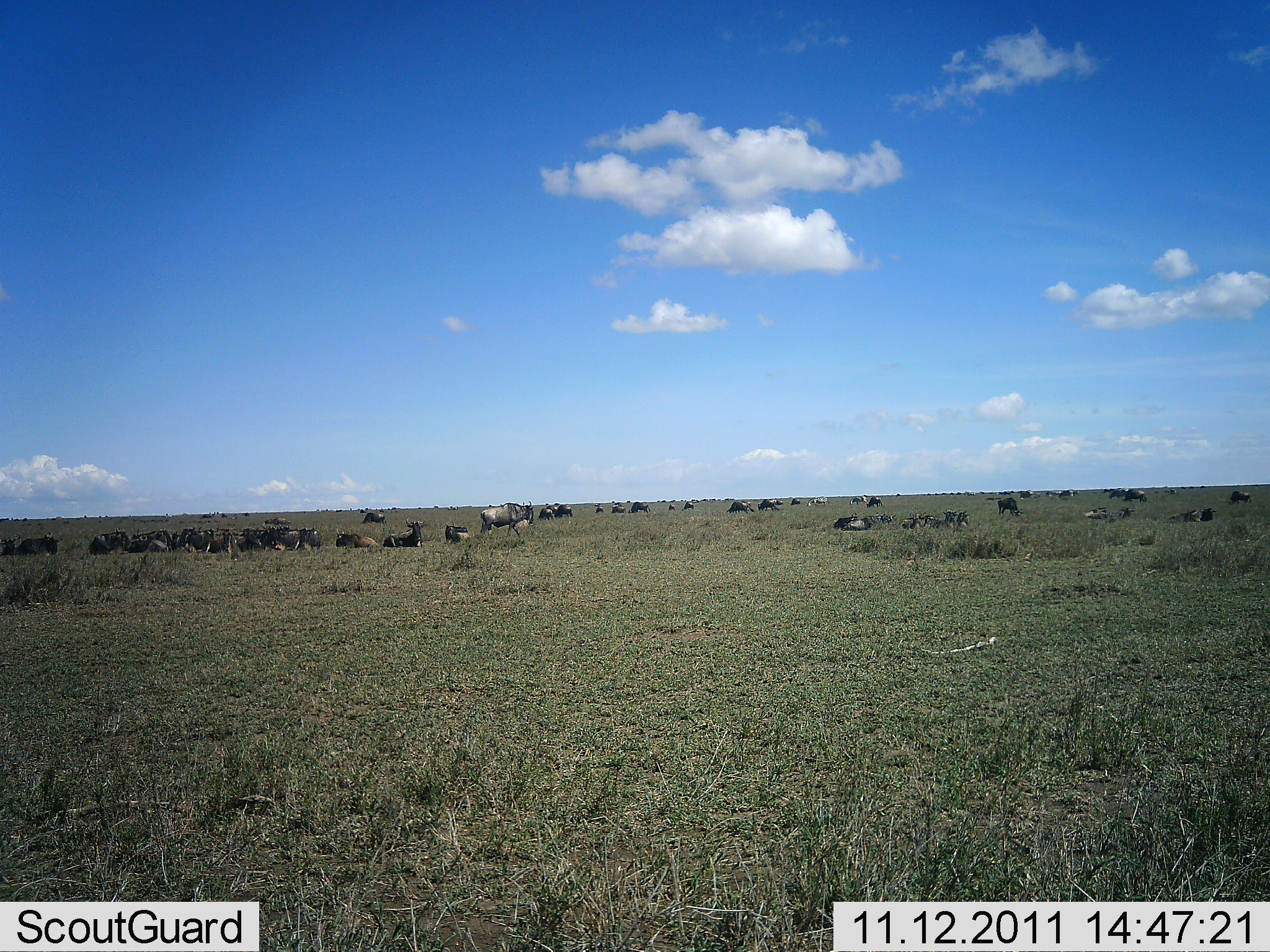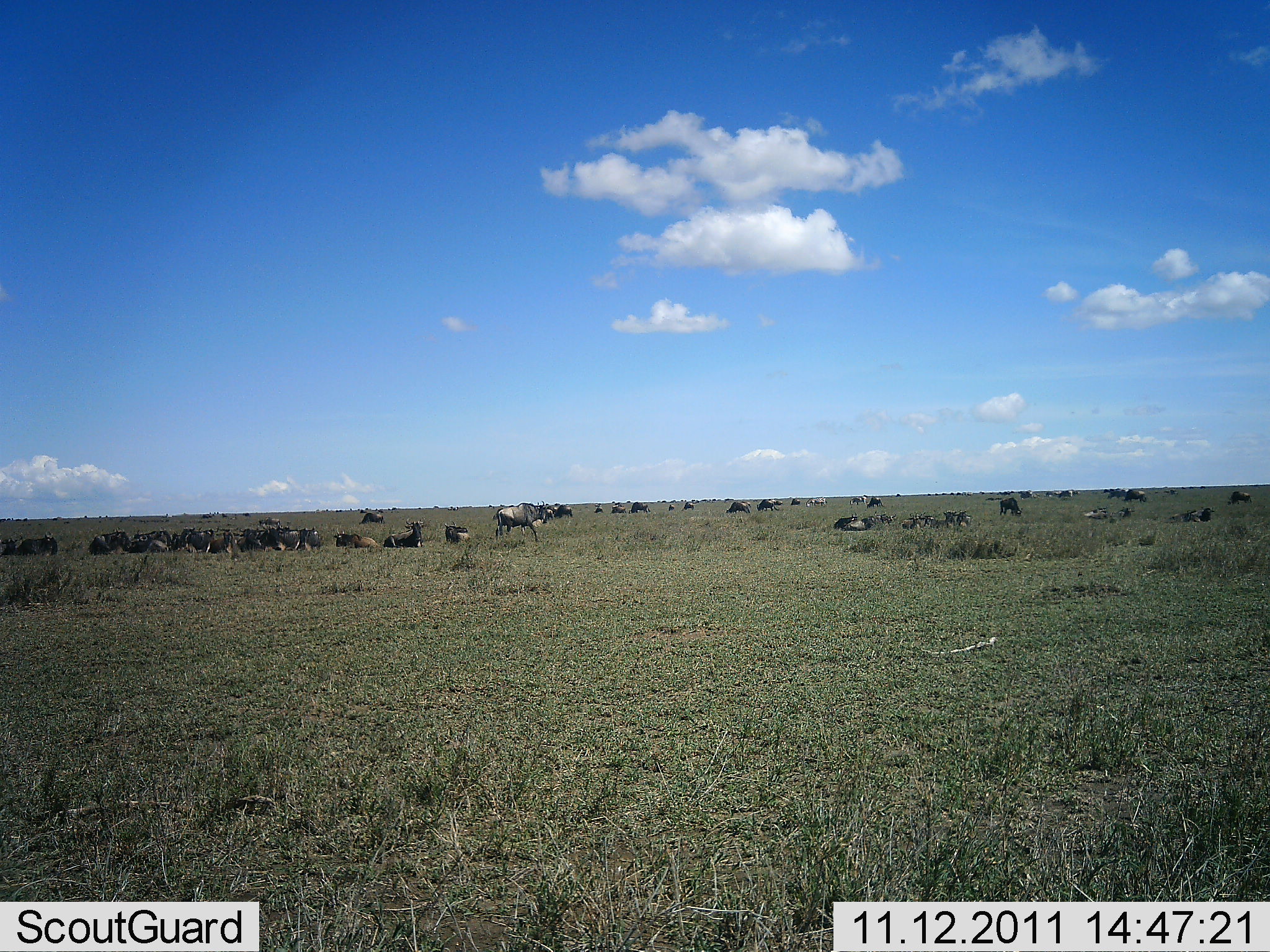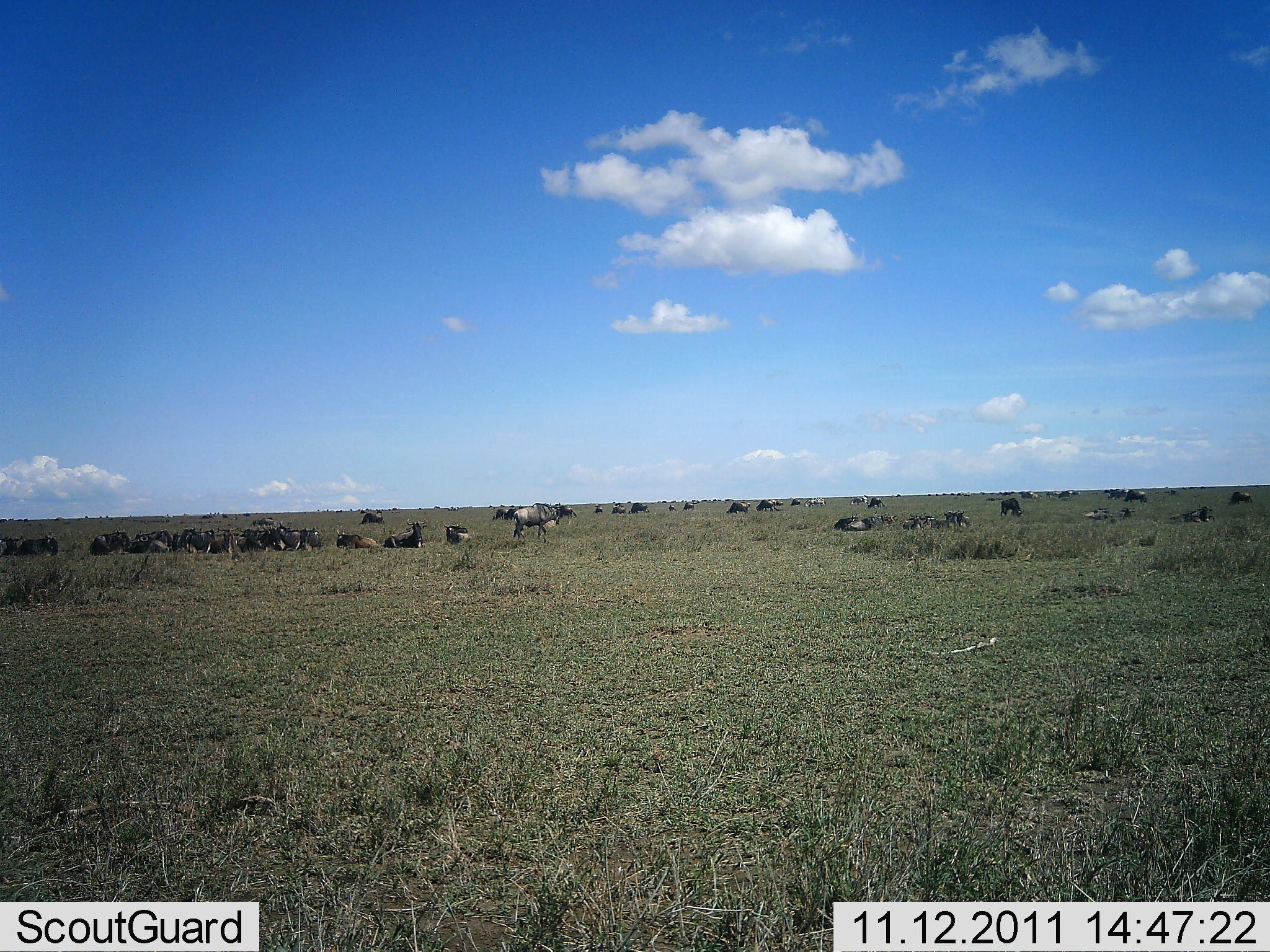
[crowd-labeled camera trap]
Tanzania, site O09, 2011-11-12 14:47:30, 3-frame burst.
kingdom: Animalia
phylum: Chordata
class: Mammalia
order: Artiodactyla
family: Bovidae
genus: Connochaetes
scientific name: Connochaetes taurinus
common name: blue wildebeest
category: wildebeest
Wildebeest (blue wildebeest) (Connochaetes taurinus), count 11-50. Behavior (volunteer vote fractions): standing 45%, resting 100%, moving 27%, interacting 18%. Young present (vote fraction): 9%. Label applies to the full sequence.